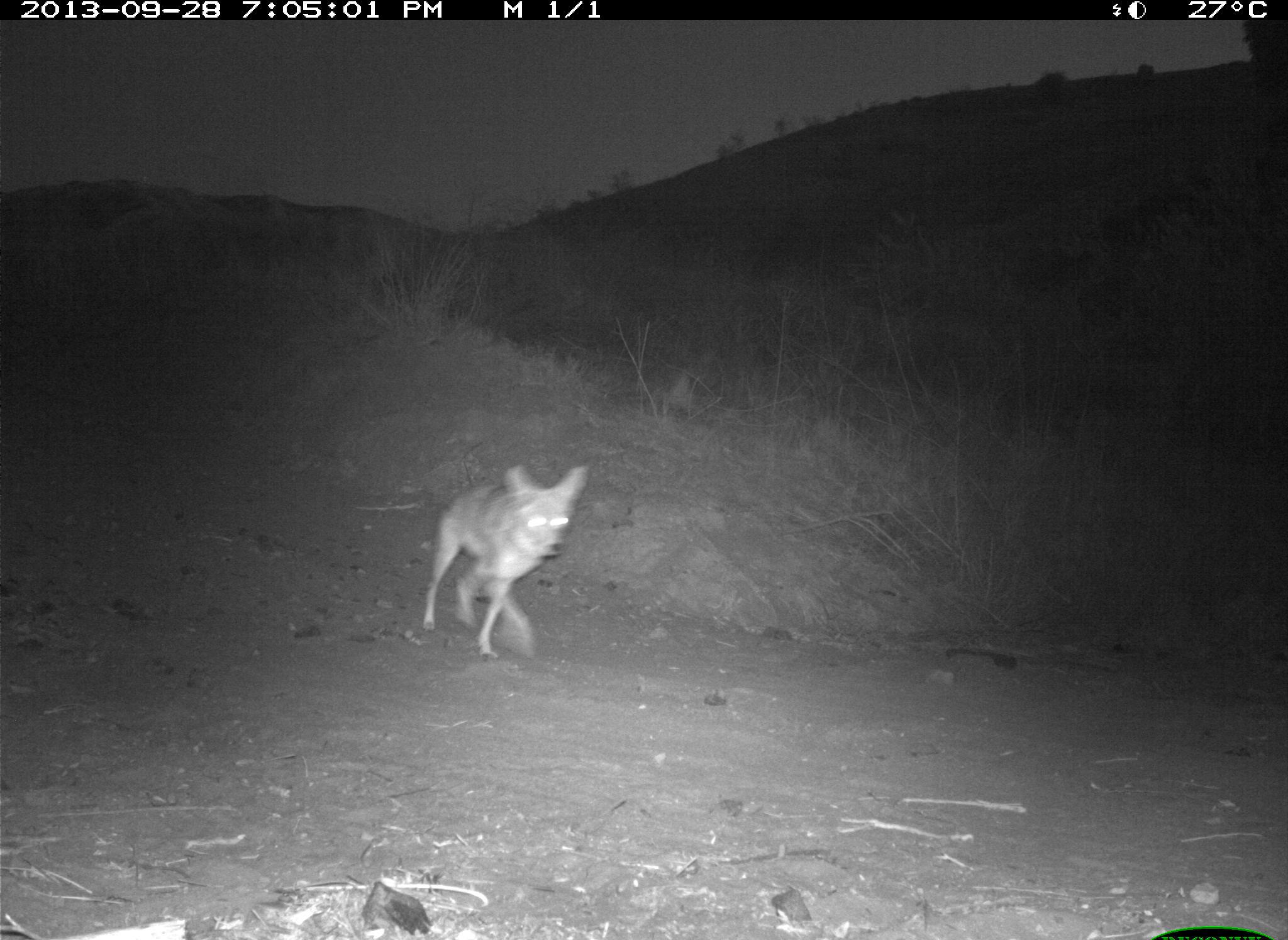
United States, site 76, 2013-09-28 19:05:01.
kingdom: Animalia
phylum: Chordata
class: Mammalia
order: Carnivora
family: Canidae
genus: Canis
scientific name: Canis latrans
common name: coyote